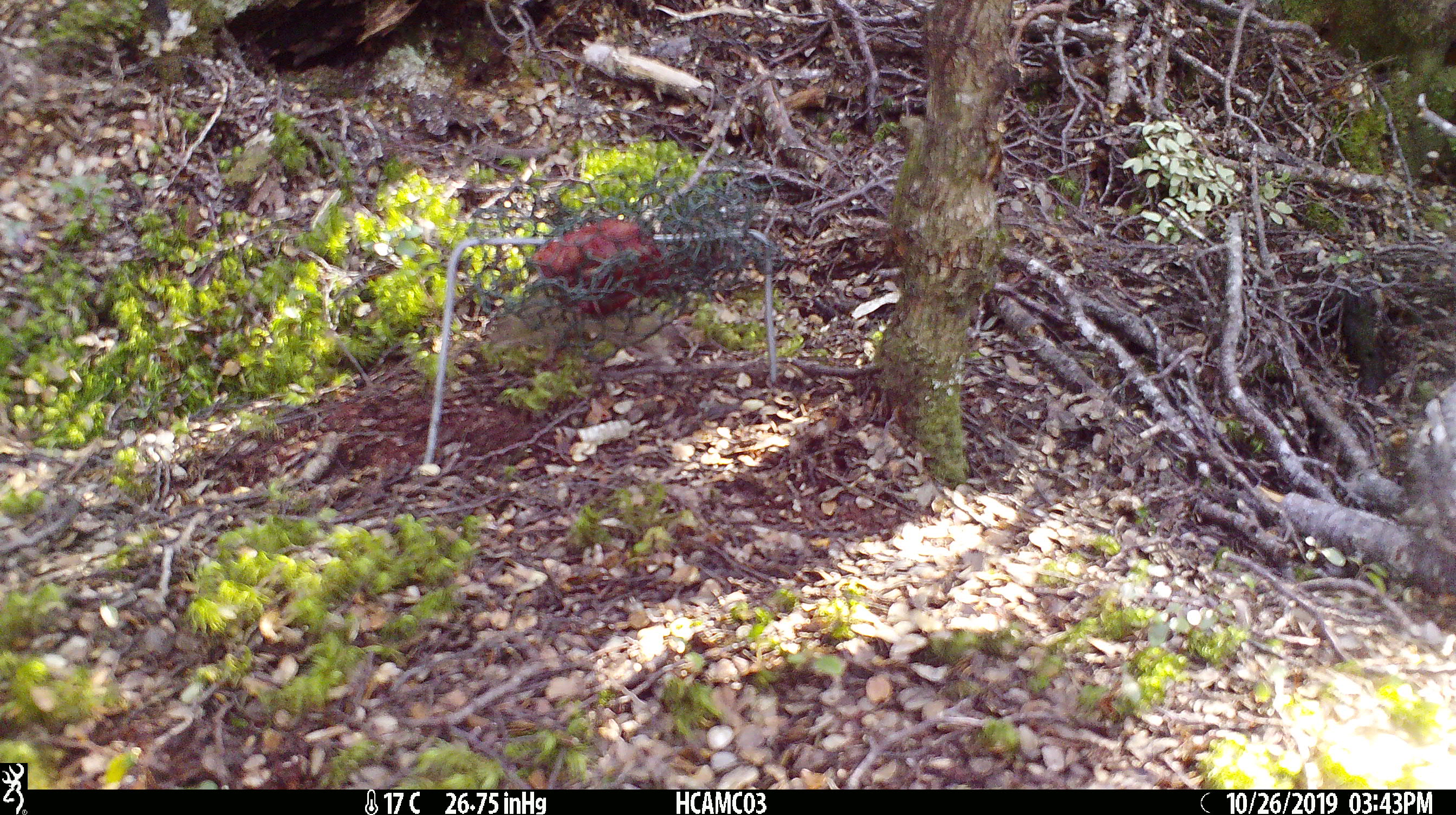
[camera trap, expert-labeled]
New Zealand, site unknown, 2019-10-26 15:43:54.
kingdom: Animalia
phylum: Chordata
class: Mammalia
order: Rodentia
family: Muridae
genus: Mus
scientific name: Mus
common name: mouse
Mouse (Mus).